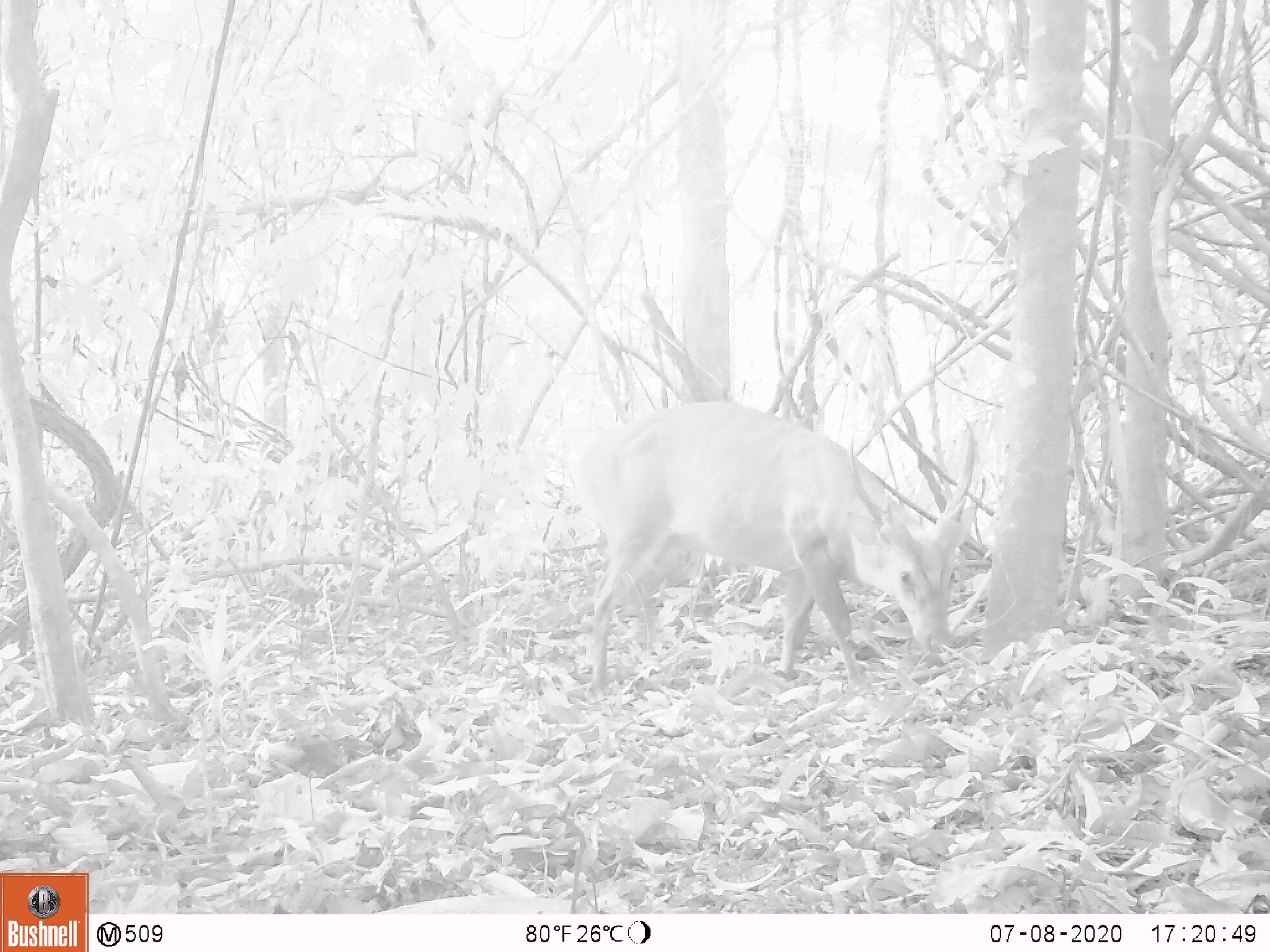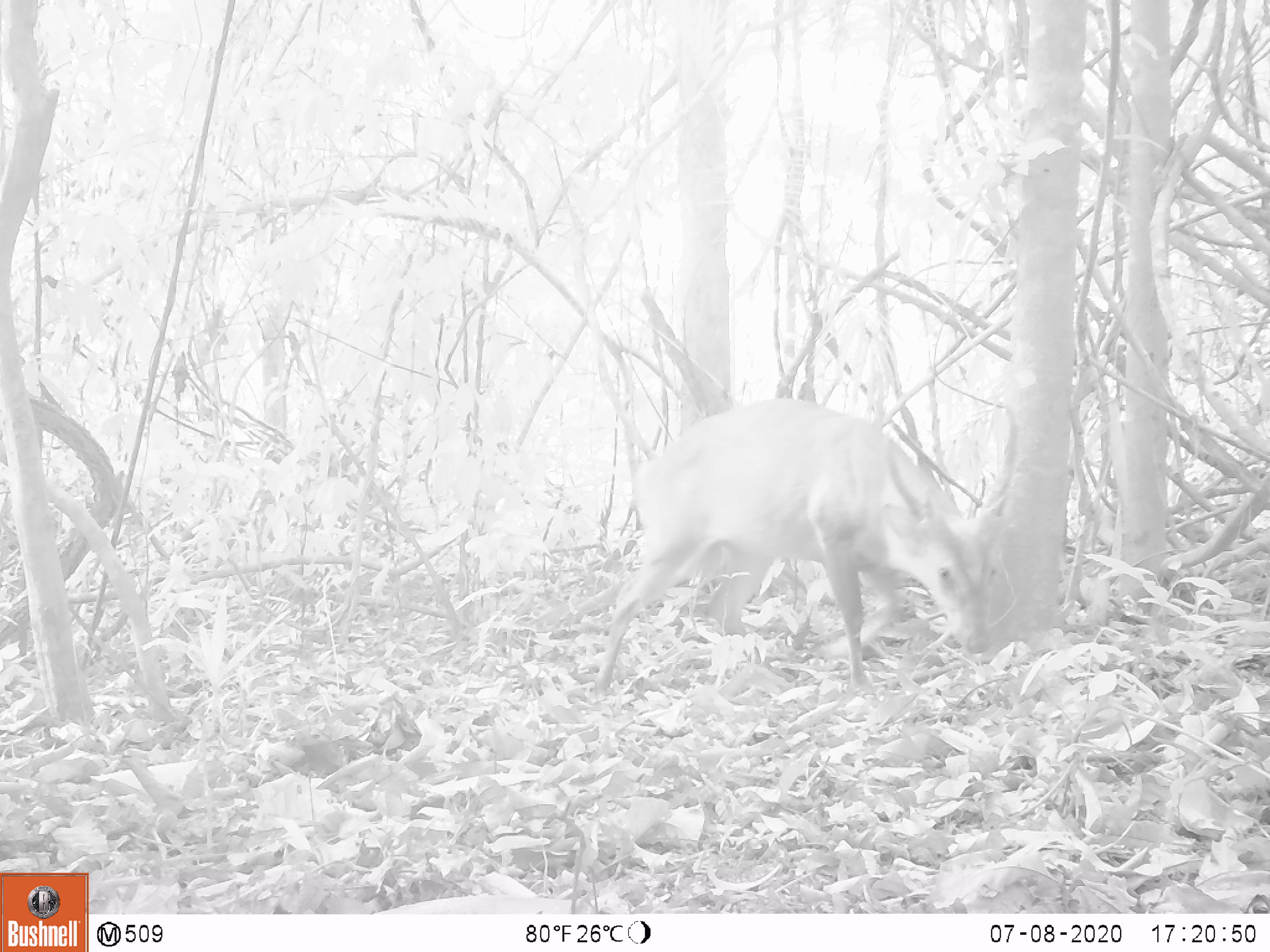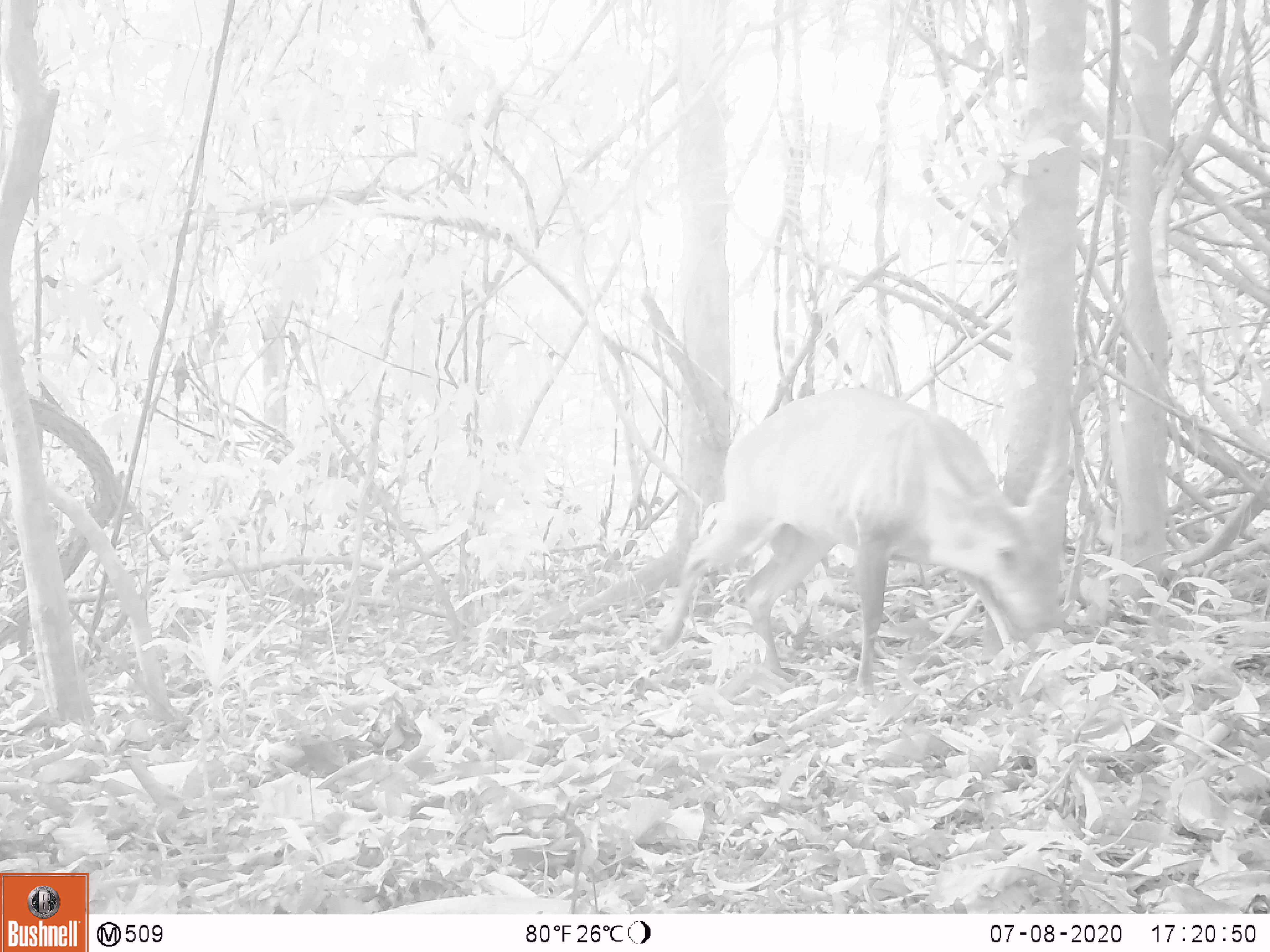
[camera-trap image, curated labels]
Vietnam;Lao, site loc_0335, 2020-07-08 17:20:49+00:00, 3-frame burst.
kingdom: Animalia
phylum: Chordata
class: Mammalia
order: Artiodactyla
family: Cervidae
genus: Muntiacus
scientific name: Muntiacus vuquangensis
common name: large-antlered muntjac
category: large antlered muntjac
Large antlered muntjac (large-antlered muntjac) (Muntiacus vuquangensis). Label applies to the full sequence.